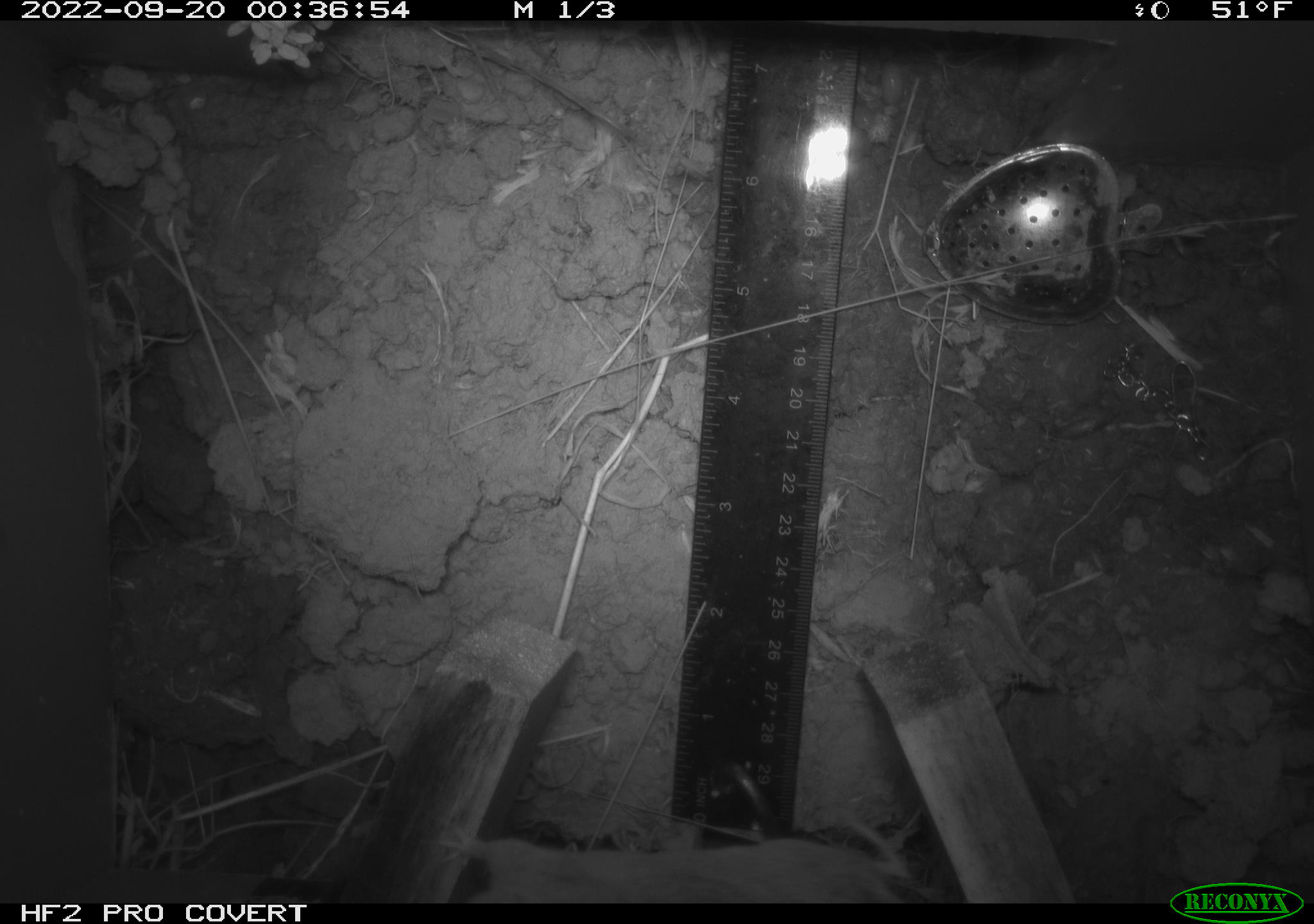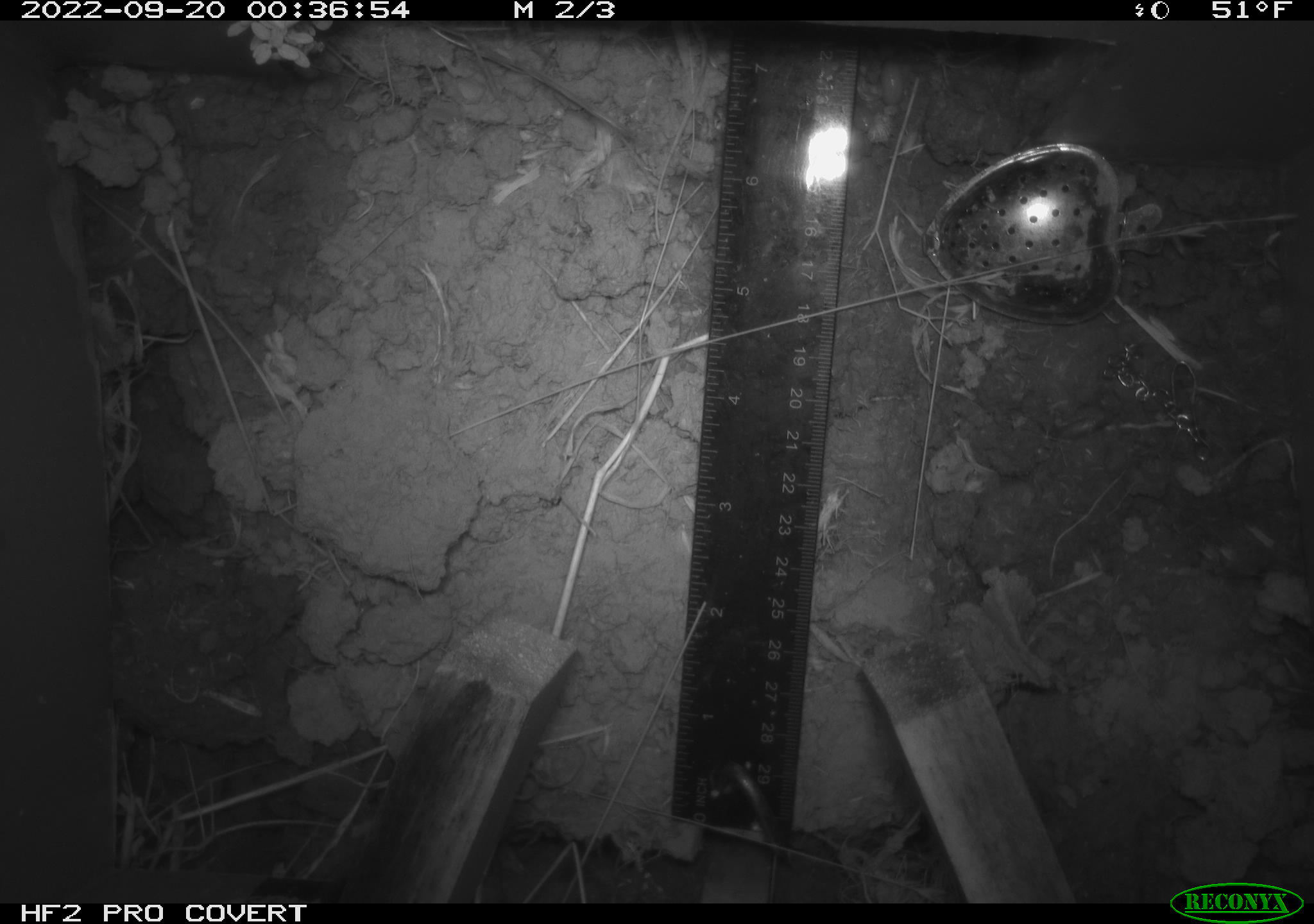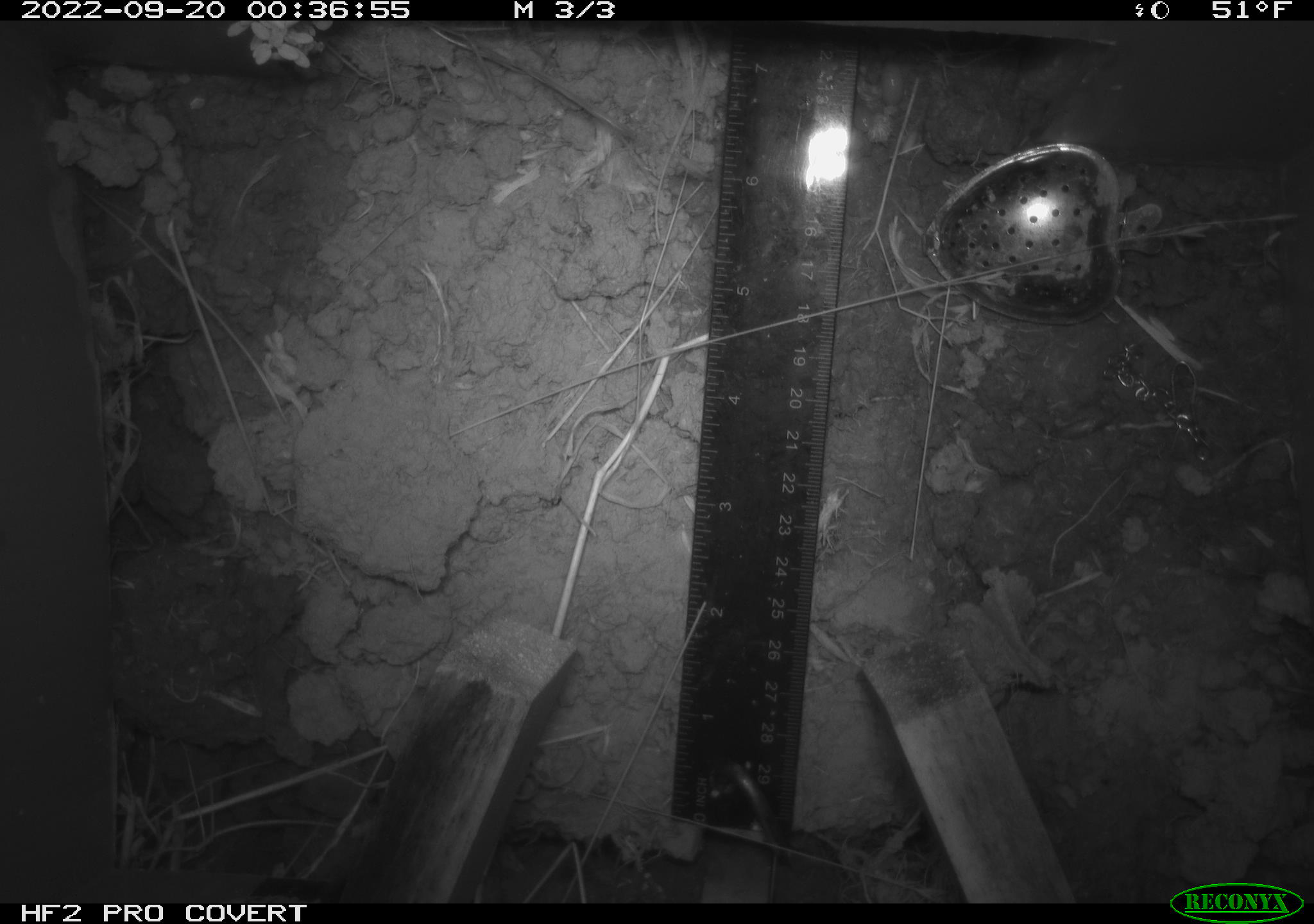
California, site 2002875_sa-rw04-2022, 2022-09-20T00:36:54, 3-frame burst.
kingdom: Animalia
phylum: Chordata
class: Mammalia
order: Rodentia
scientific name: Rodentia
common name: mouse species